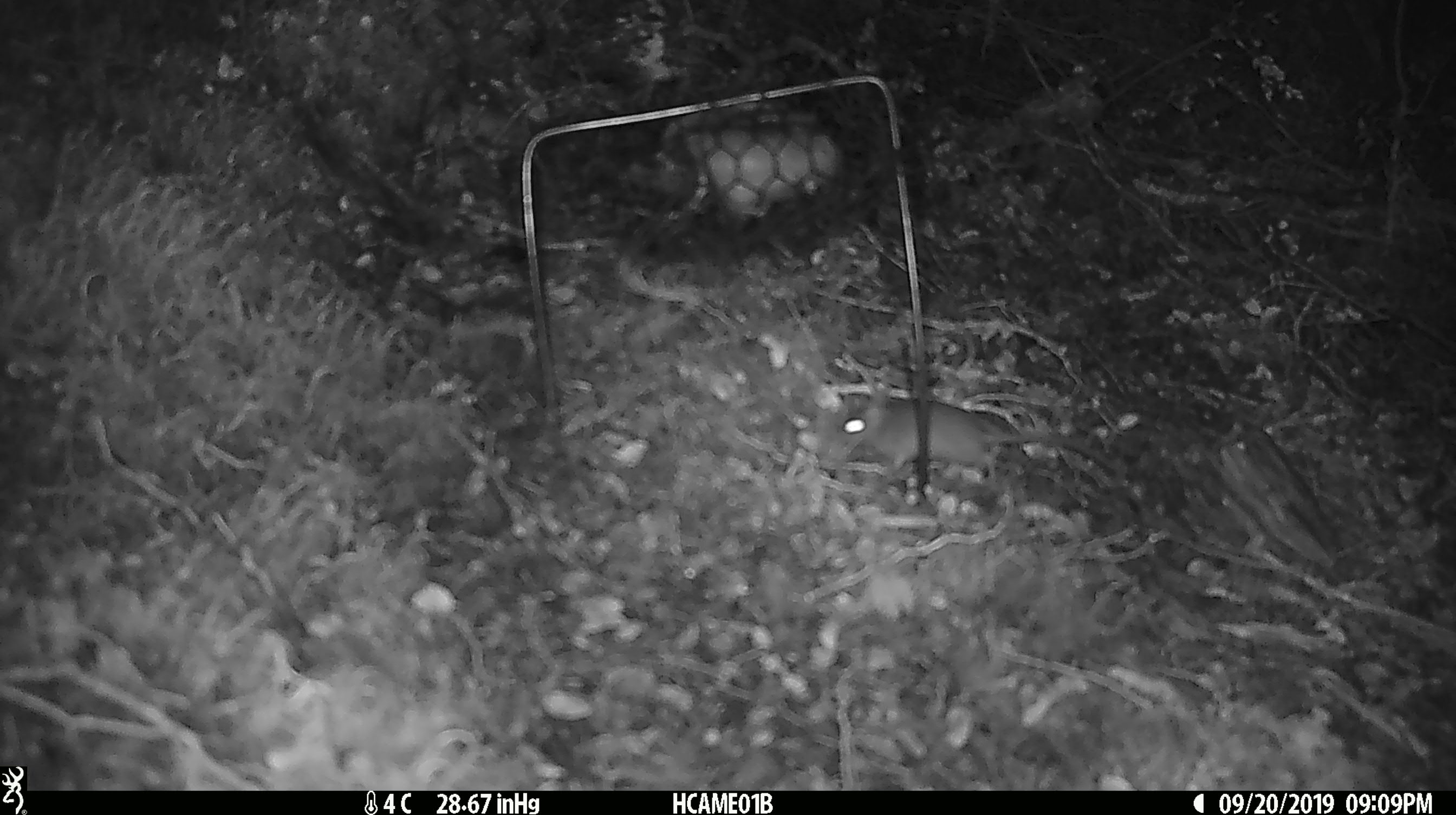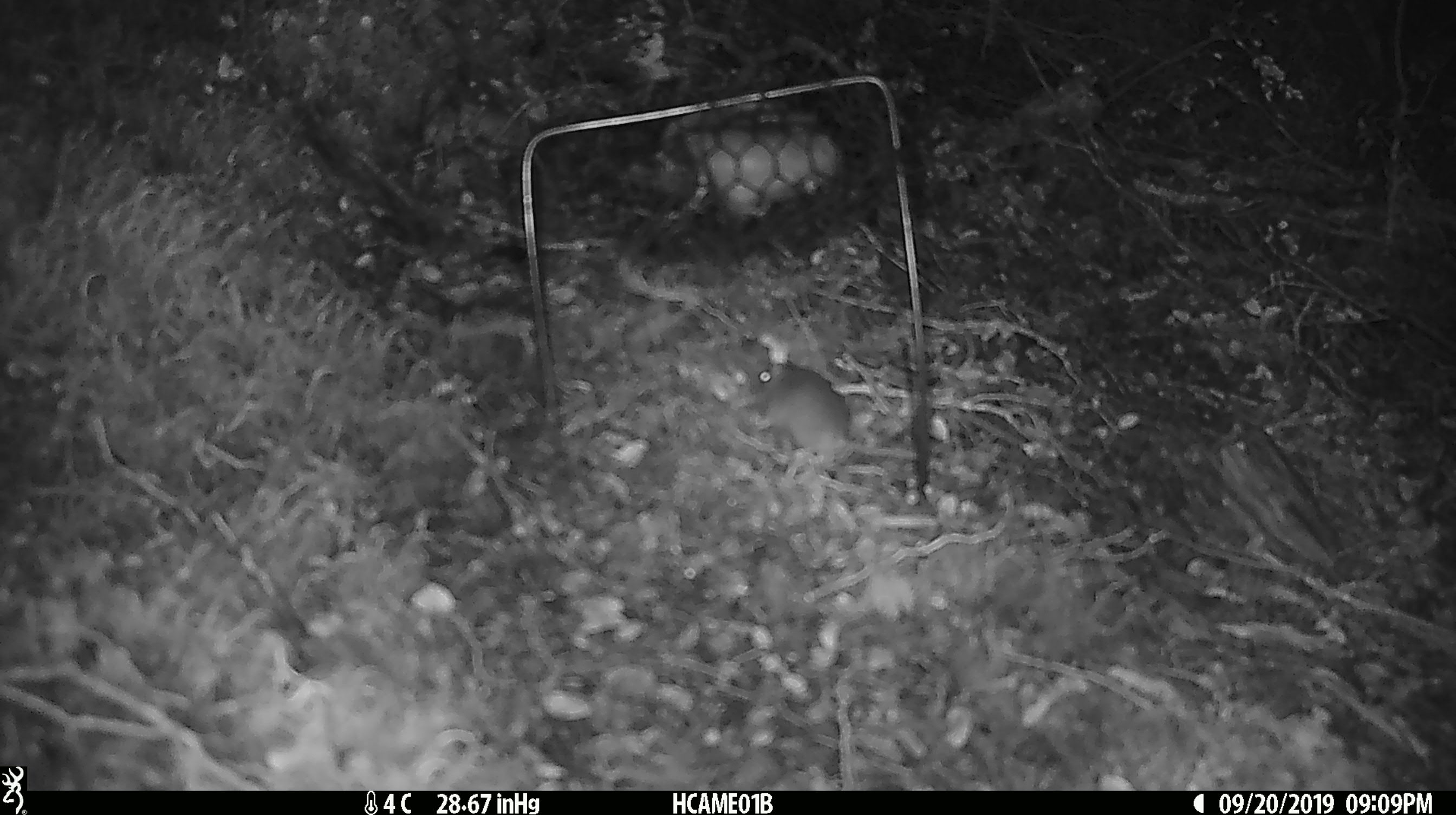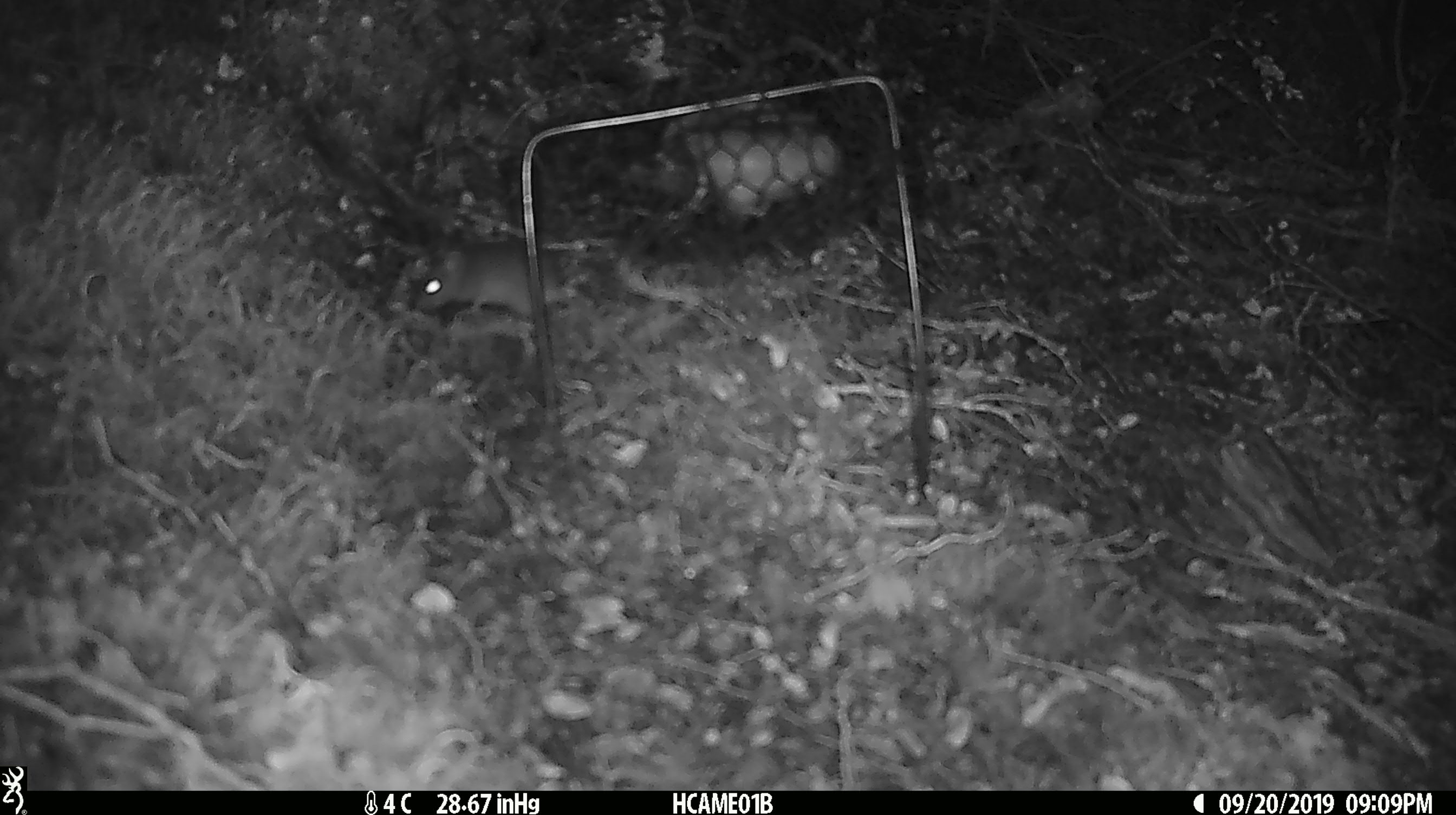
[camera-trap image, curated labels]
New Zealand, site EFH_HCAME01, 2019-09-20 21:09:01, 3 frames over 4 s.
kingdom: Animalia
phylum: Chordata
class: Mammalia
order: Rodentia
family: Muridae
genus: Mus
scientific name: Mus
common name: mouse